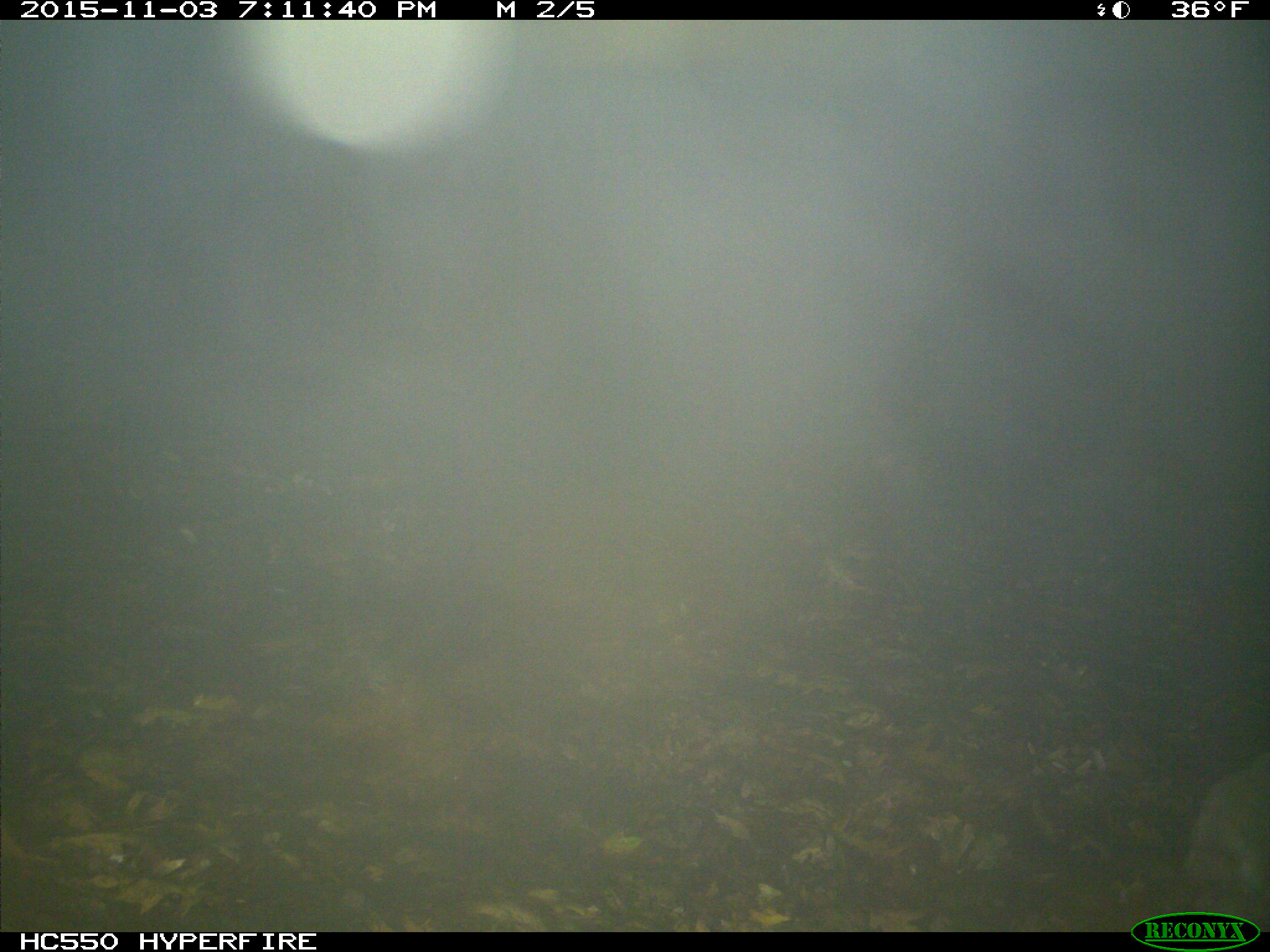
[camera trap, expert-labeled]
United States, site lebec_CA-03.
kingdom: Animalia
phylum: Chordata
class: Mammalia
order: Carnivora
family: Felidae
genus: Lynx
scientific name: Lynx rufus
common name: bobcat